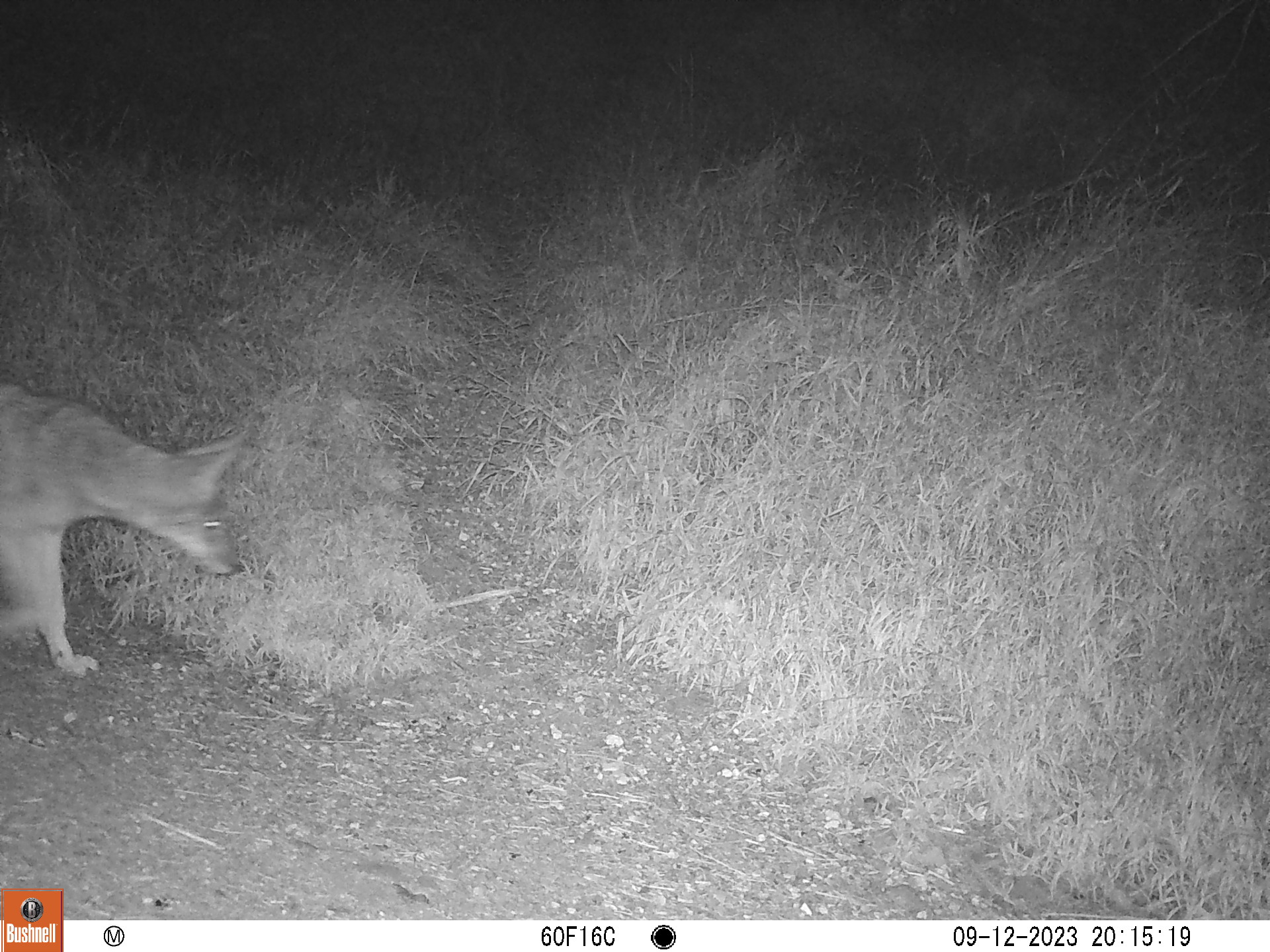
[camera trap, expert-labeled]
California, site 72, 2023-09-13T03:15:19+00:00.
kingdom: Animalia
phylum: Chordata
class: Mammalia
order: Carnivora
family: Canidae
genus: Canis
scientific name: Canis latrans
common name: coyote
Coyote (Canis latrans).